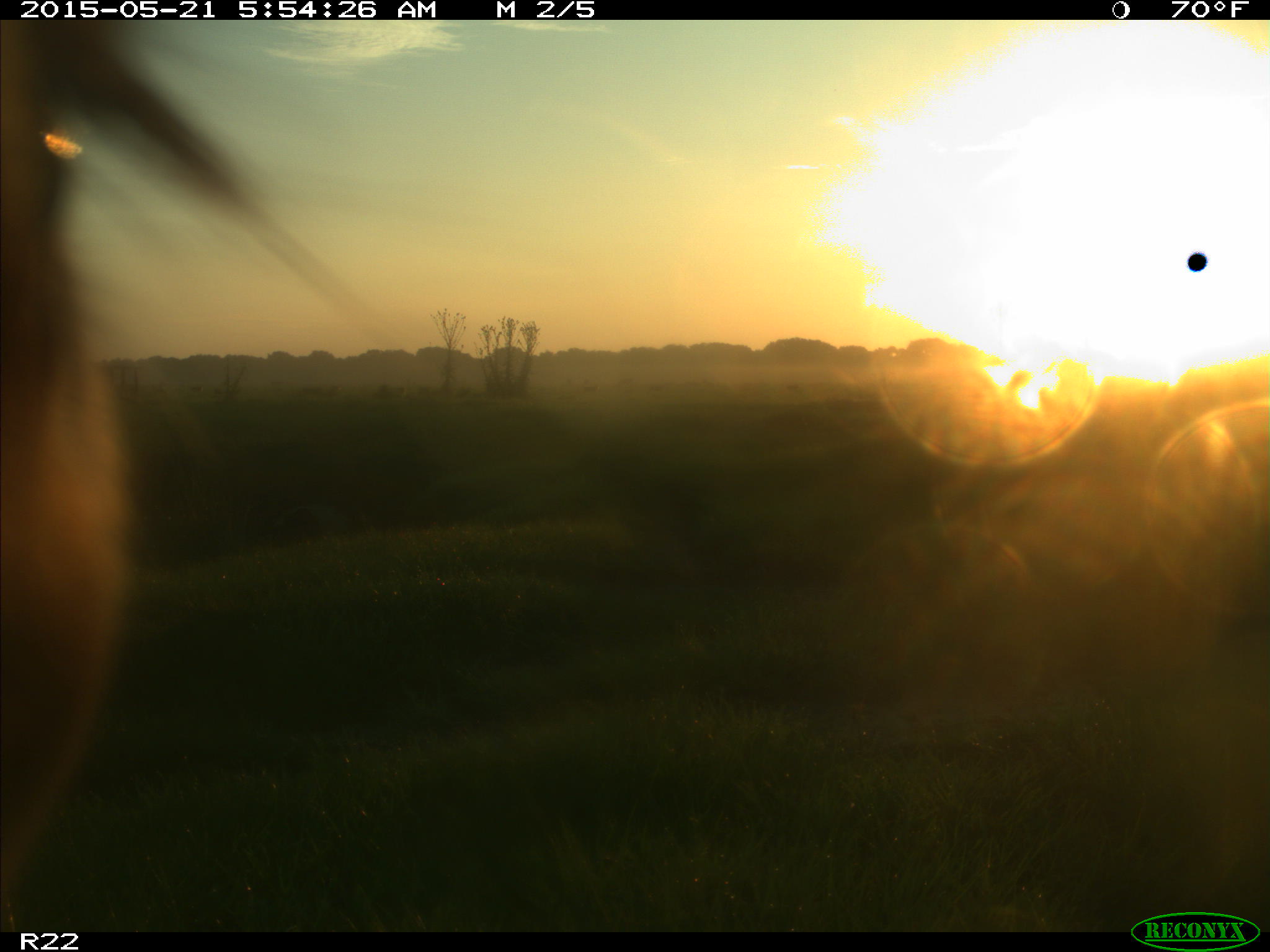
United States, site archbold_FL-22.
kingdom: Animalia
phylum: Chordata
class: Mammalia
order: Artiodactyla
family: Bovidae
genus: Bos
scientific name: Bos taurus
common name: domestic cow